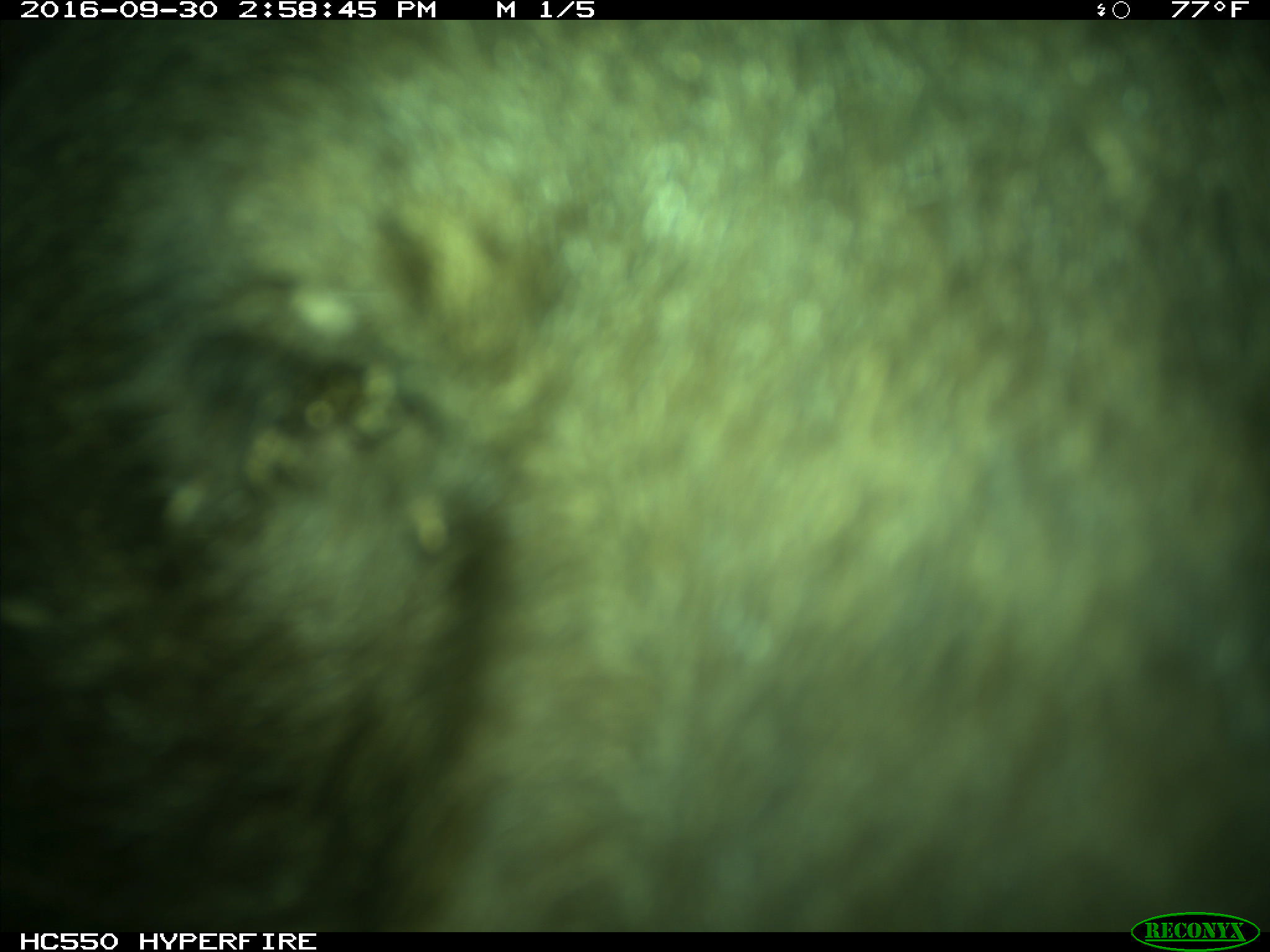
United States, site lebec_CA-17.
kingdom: Animalia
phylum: Chordata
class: Mammalia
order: Carnivora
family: Ursidae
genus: Ursus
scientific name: Ursus americanus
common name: american black bear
Ursus americanus (american black bear).